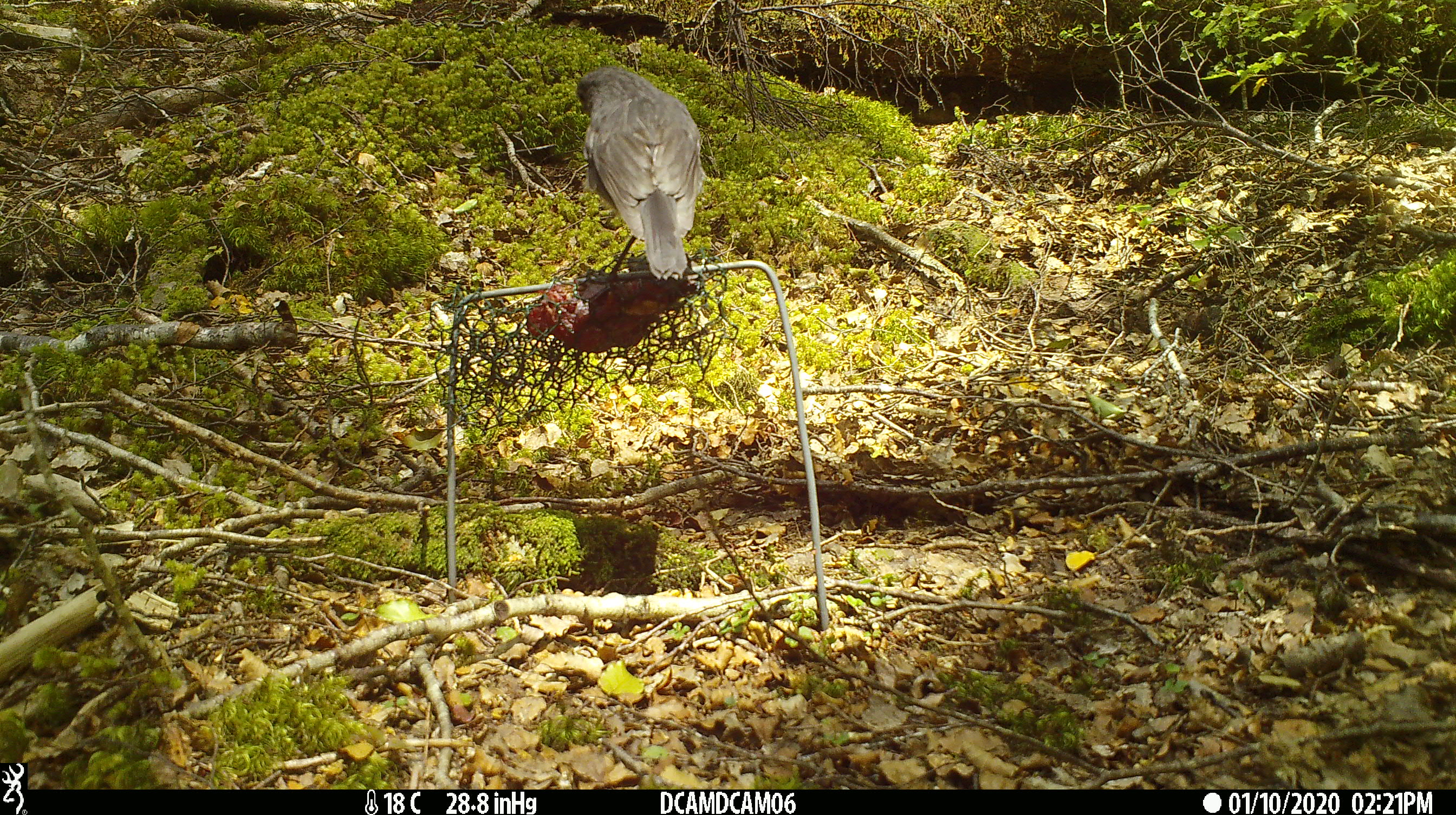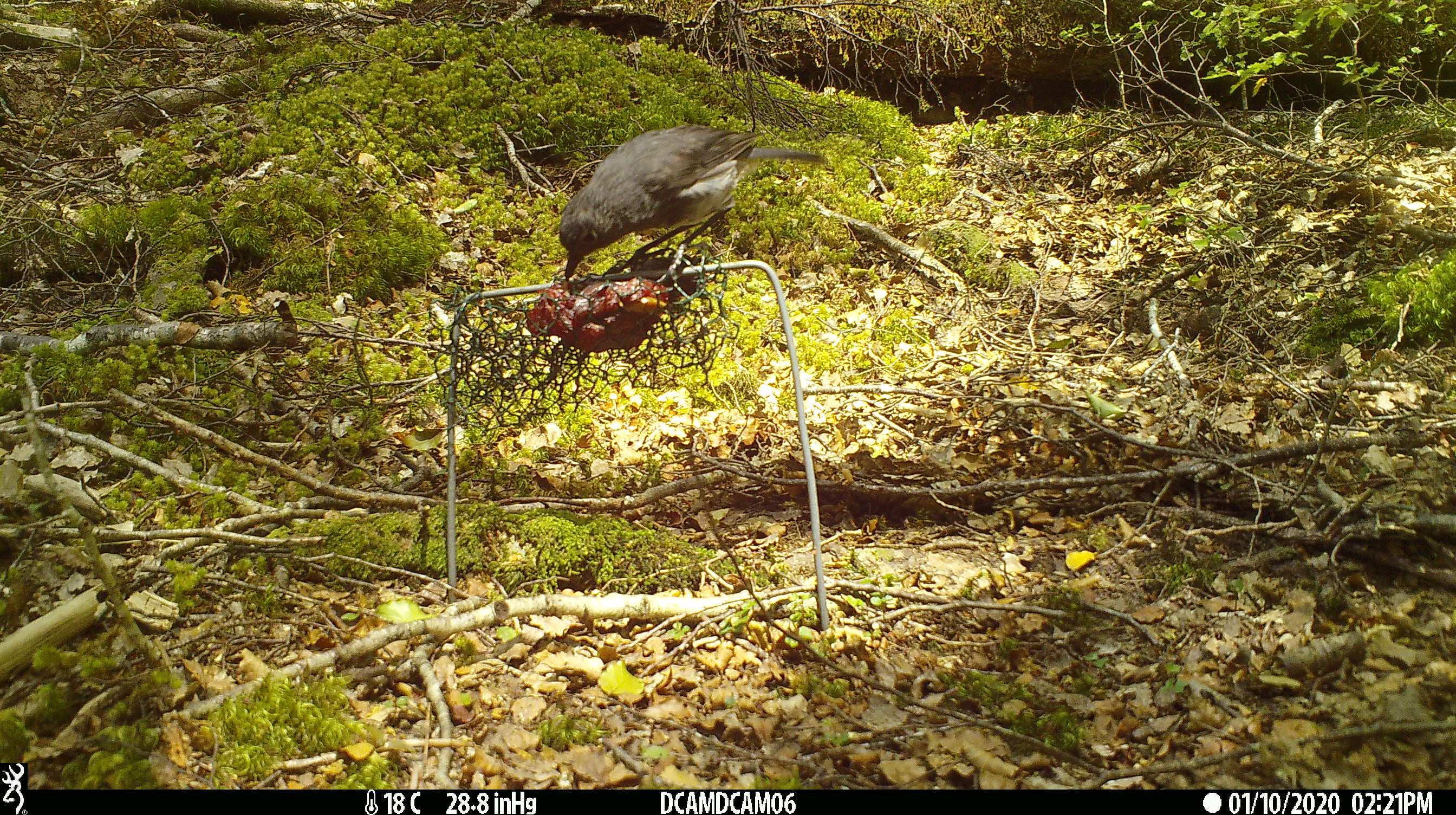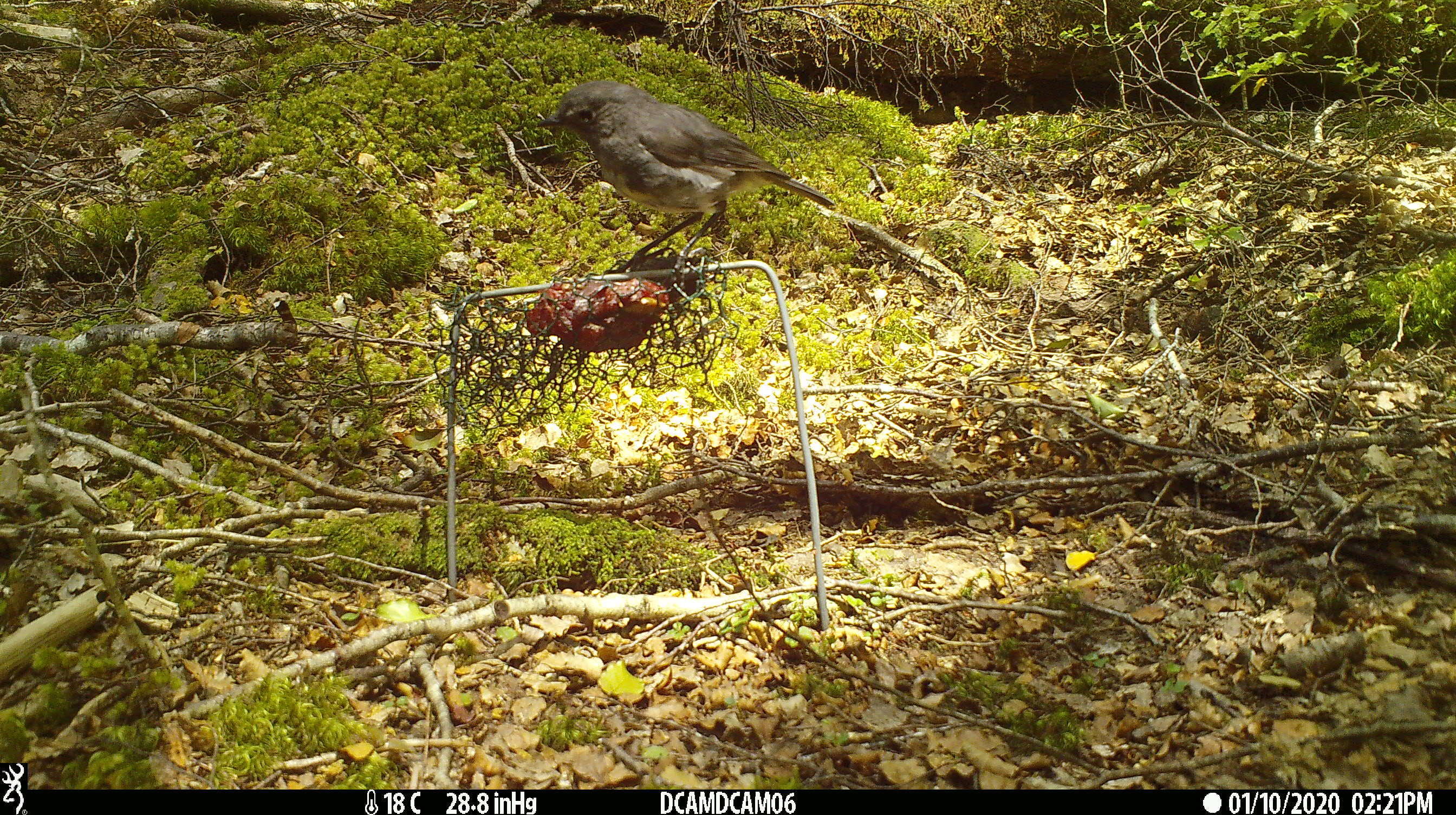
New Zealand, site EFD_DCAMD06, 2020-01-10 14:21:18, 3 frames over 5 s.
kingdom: Animalia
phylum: Chordata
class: Aves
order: Passeriformes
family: Petroicidae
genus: Petroica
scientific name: Petroica australis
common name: new zealand robin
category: robin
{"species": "robin (new zealand robin) (Petroica australis)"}